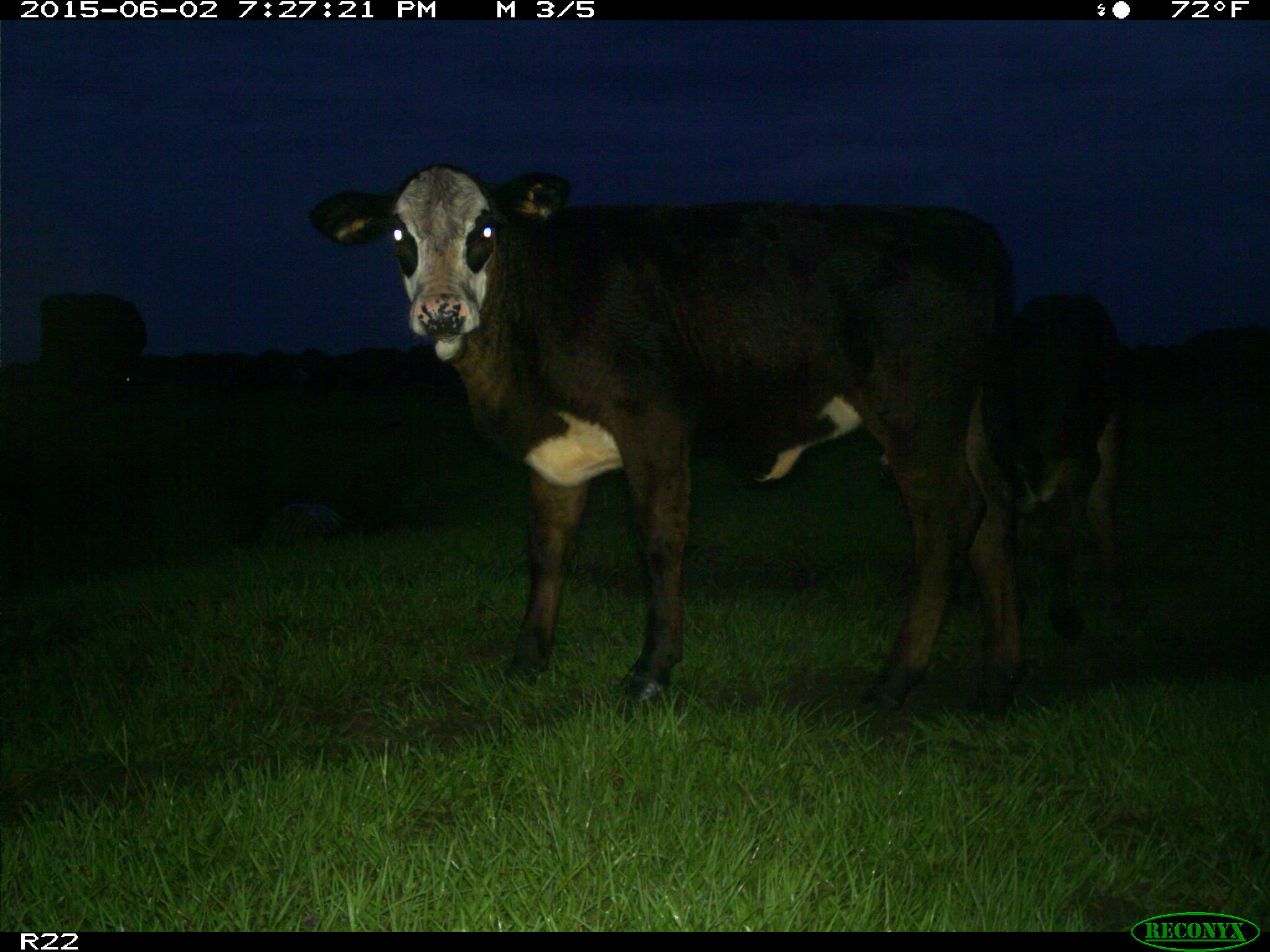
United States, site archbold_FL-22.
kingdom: Animalia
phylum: Chordata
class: Mammalia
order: Artiodactyla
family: Bovidae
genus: Bos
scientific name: Bos taurus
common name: domestic cow